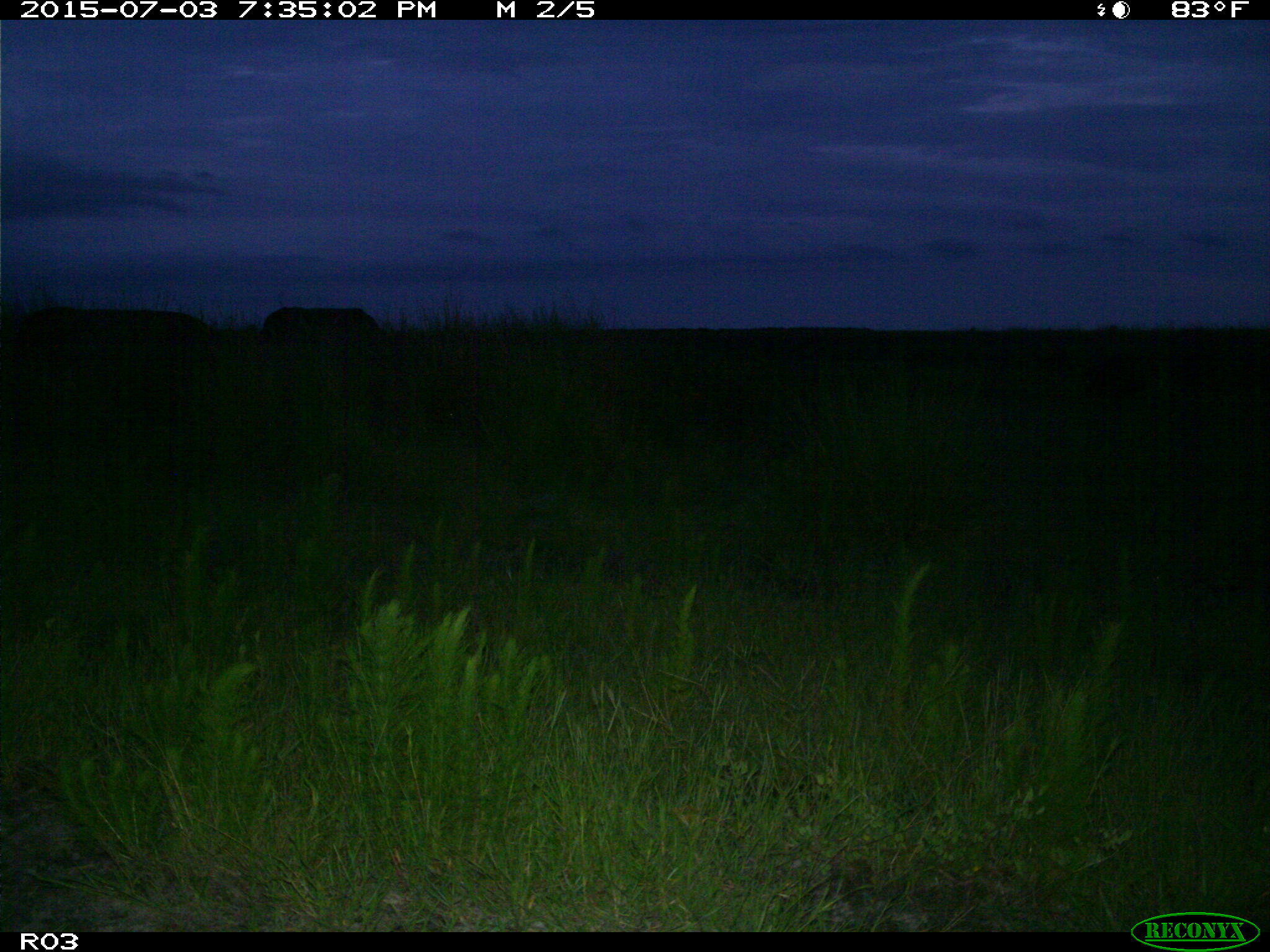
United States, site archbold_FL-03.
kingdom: Animalia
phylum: Chordata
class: Mammalia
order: Artiodactyla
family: Bovidae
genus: Bos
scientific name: Bos taurus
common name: domestic cow